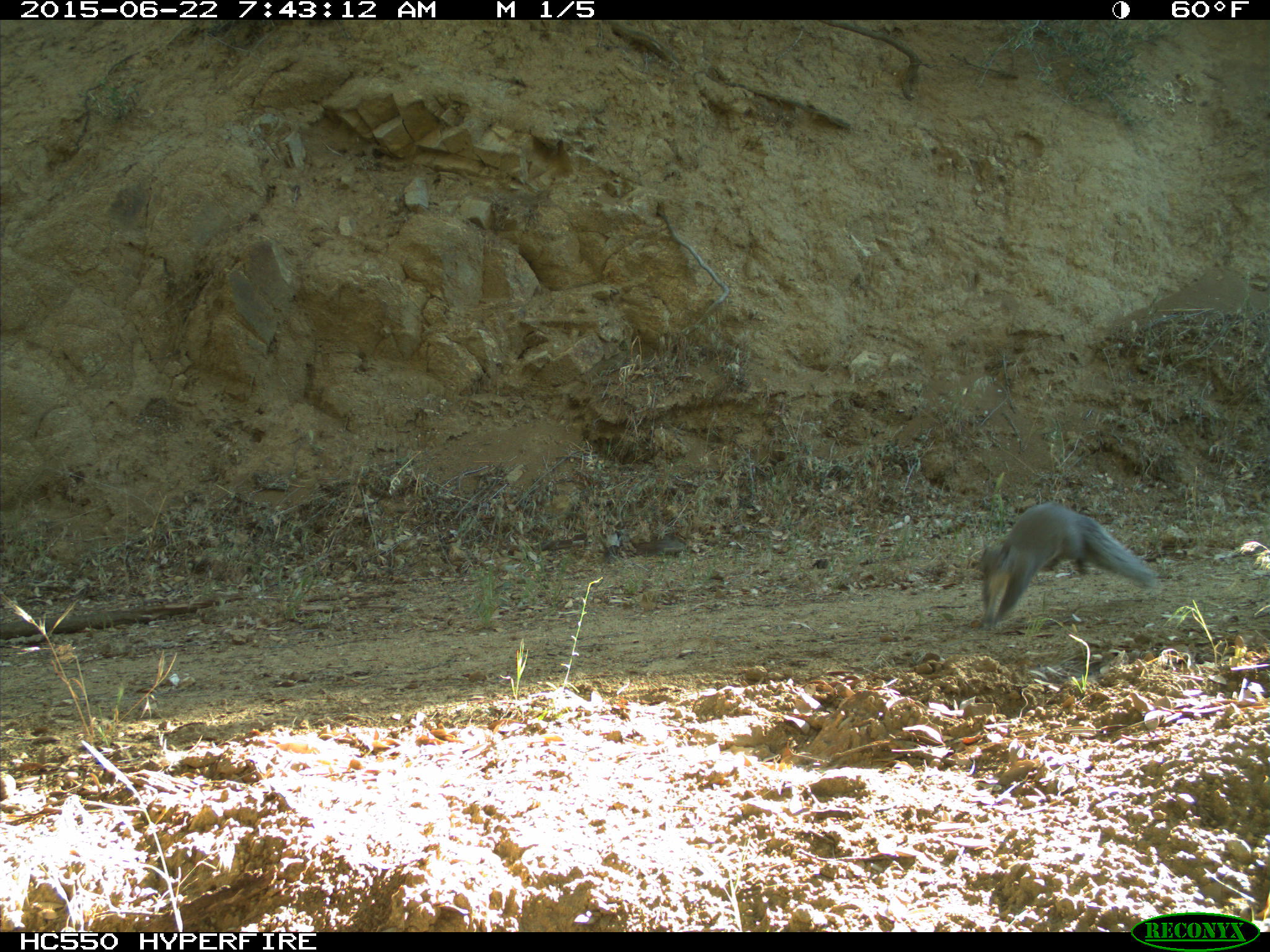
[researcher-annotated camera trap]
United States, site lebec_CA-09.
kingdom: Animalia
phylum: Chordata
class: Mammalia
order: Rodentia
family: Sciuridae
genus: Sciurus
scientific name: Sciurus carolinensis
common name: eastern gray squirrel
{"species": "Sciurus carolinensis (eastern gray squirrel)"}